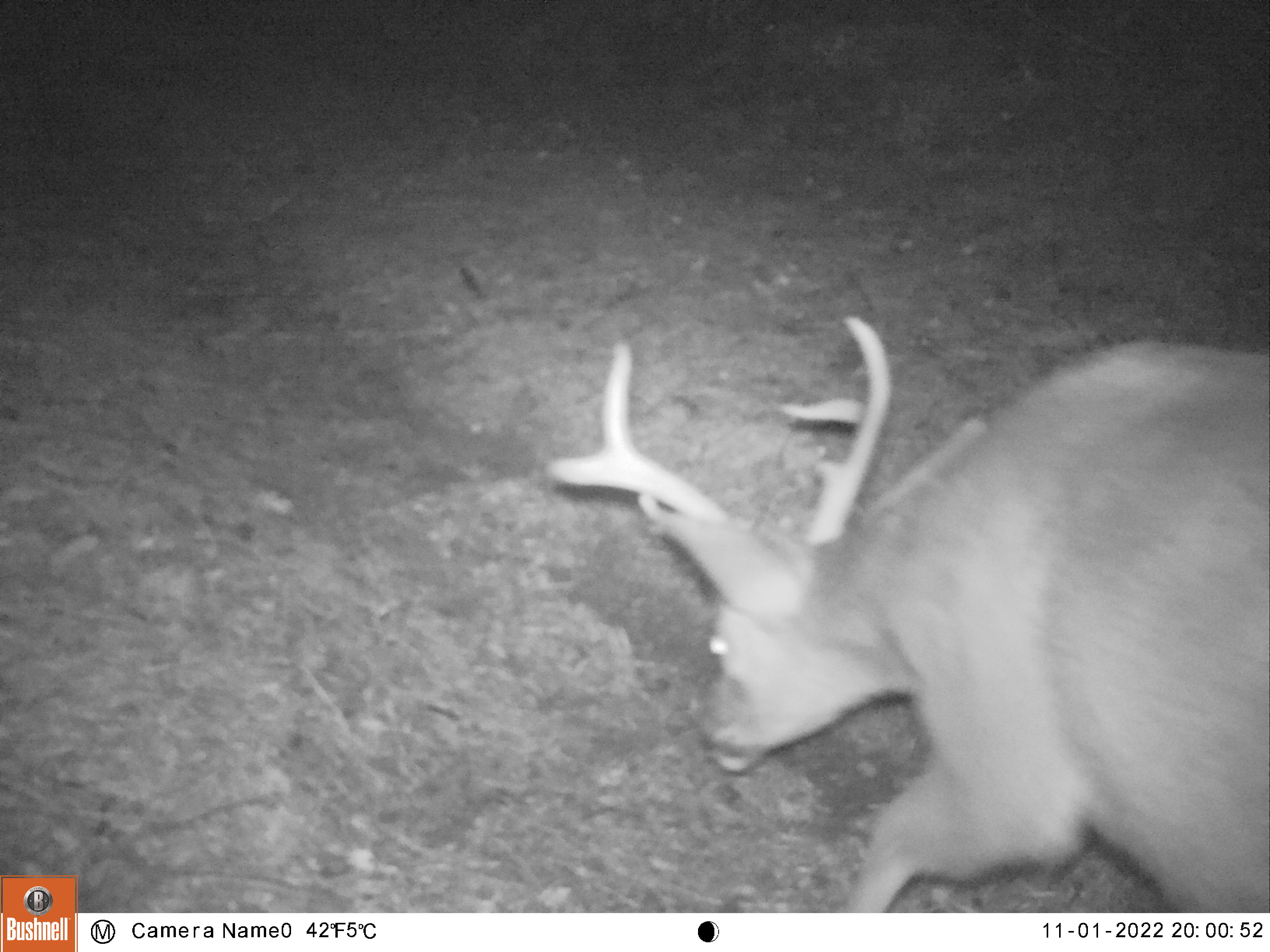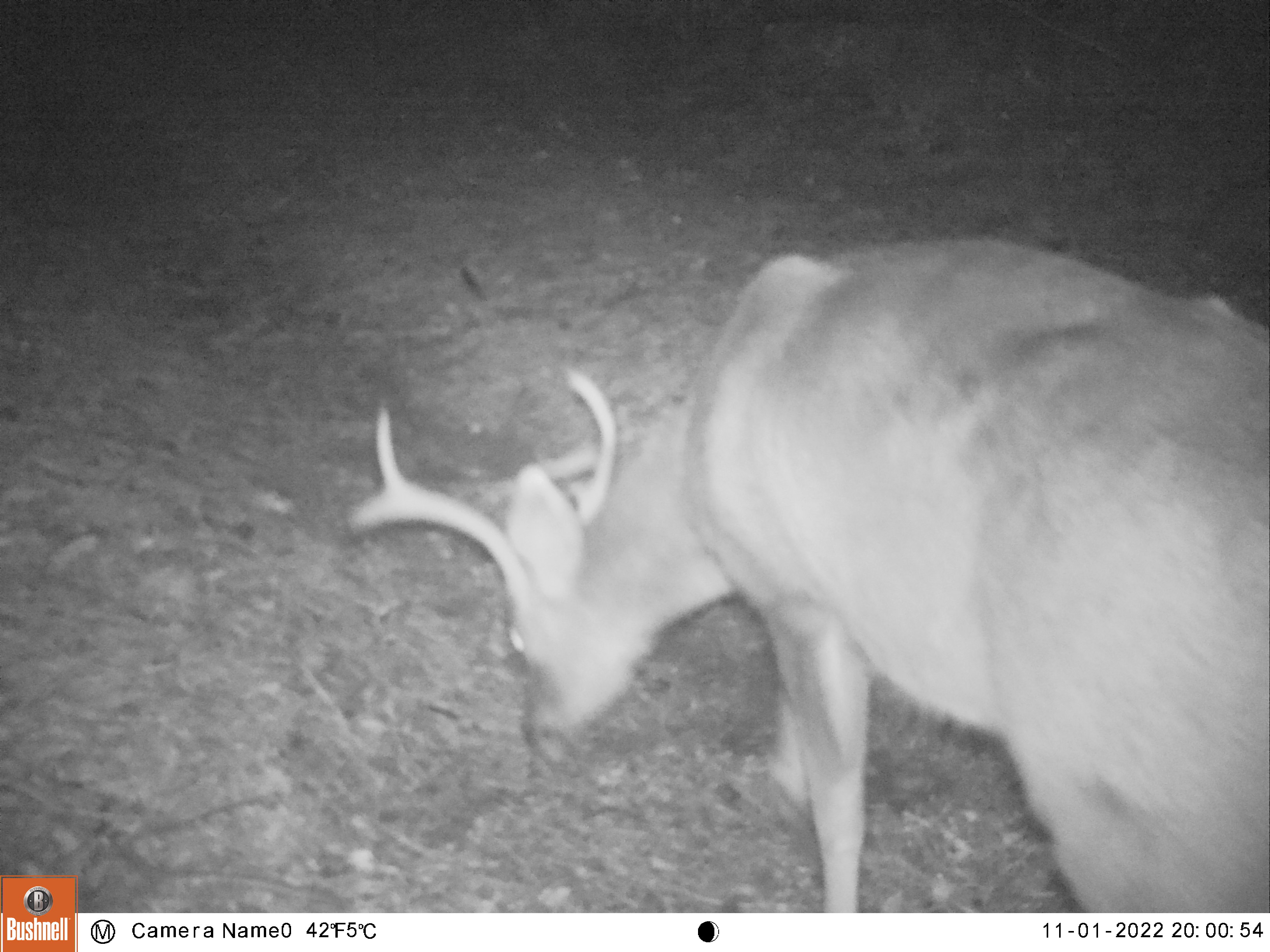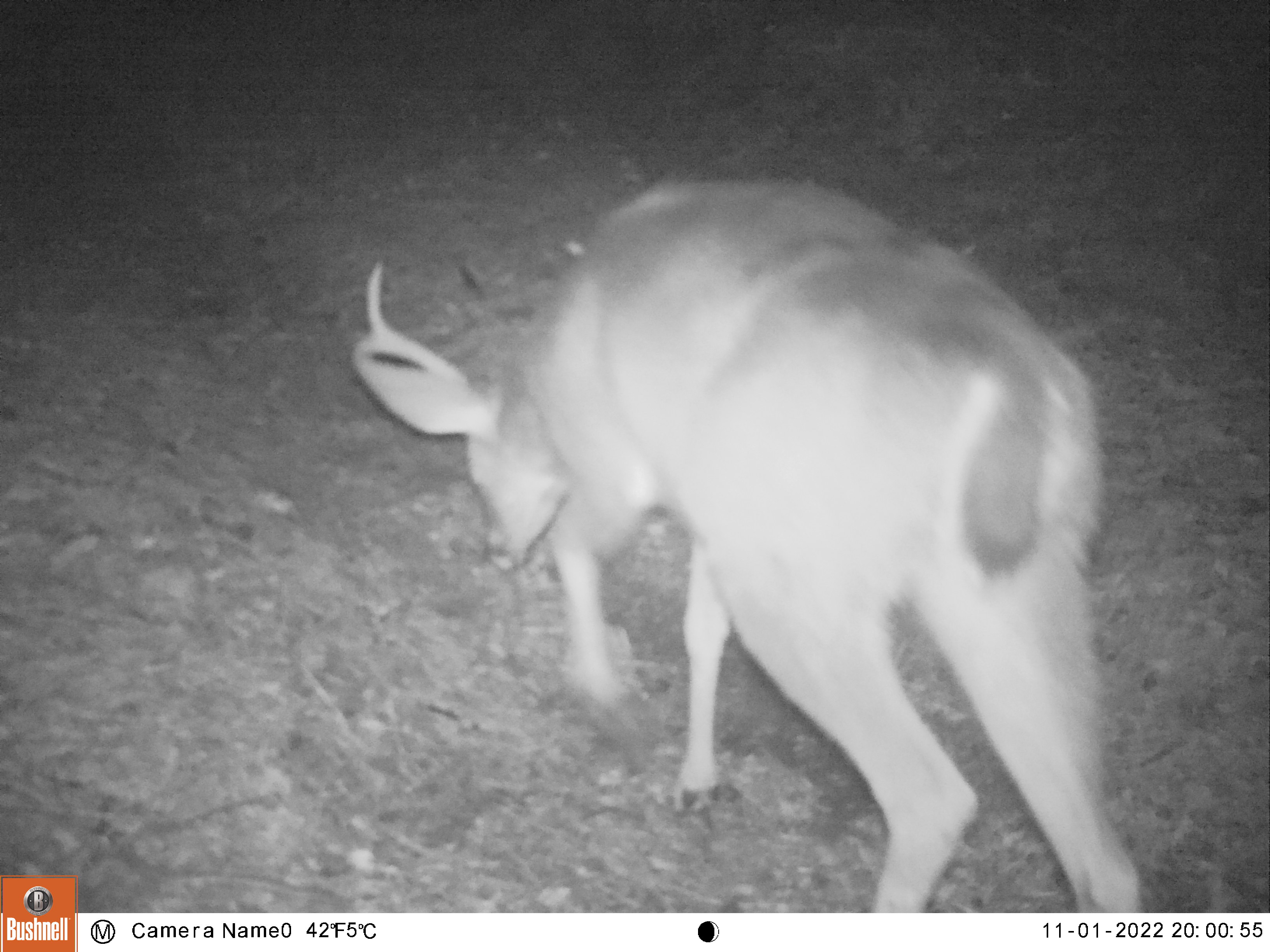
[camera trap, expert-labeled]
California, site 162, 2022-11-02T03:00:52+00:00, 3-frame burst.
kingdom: Animalia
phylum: Chordata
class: Mammalia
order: Artiodactyla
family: Cervidae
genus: Odocoileus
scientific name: Odocoileus hemionus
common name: mule deer